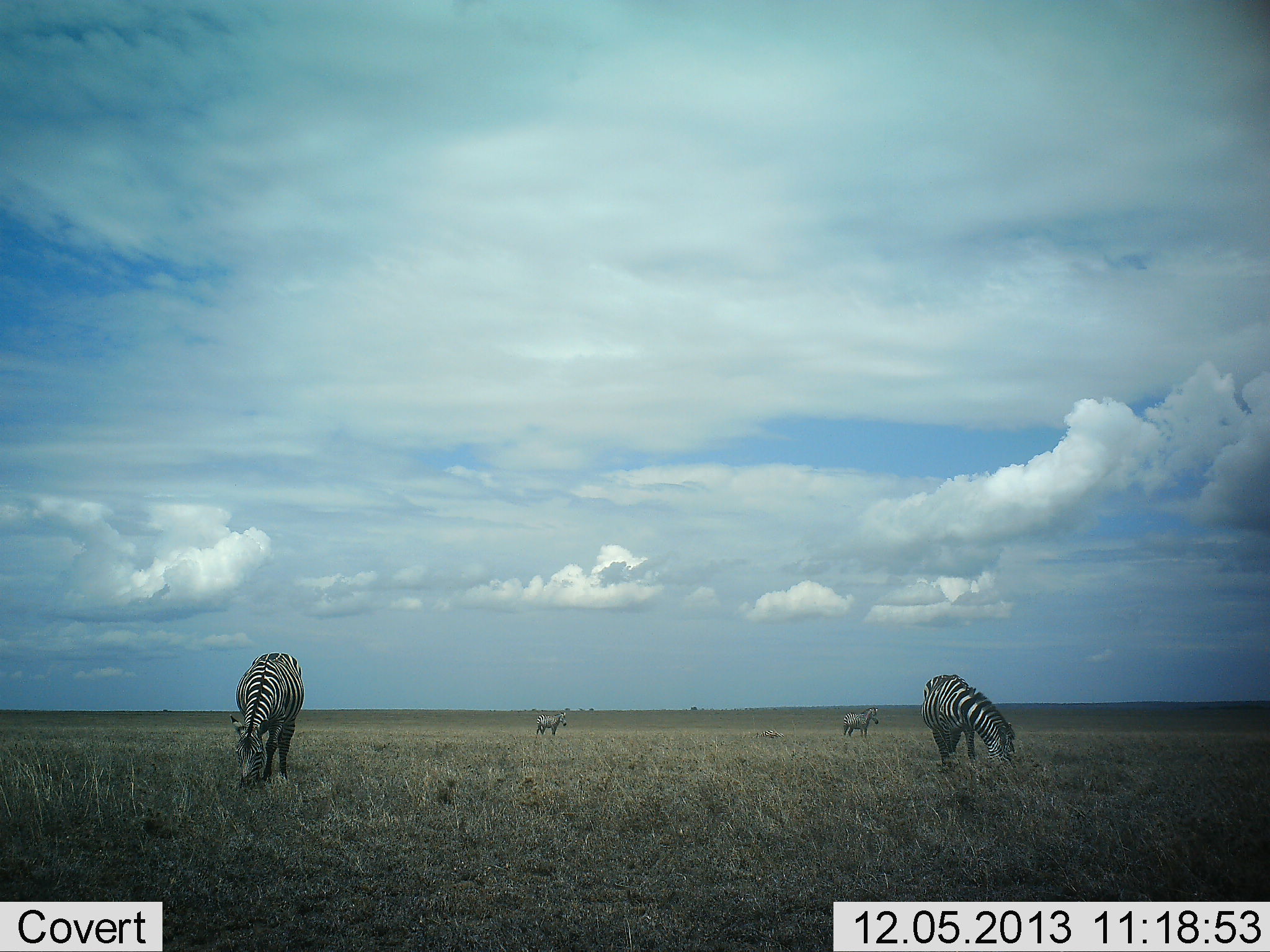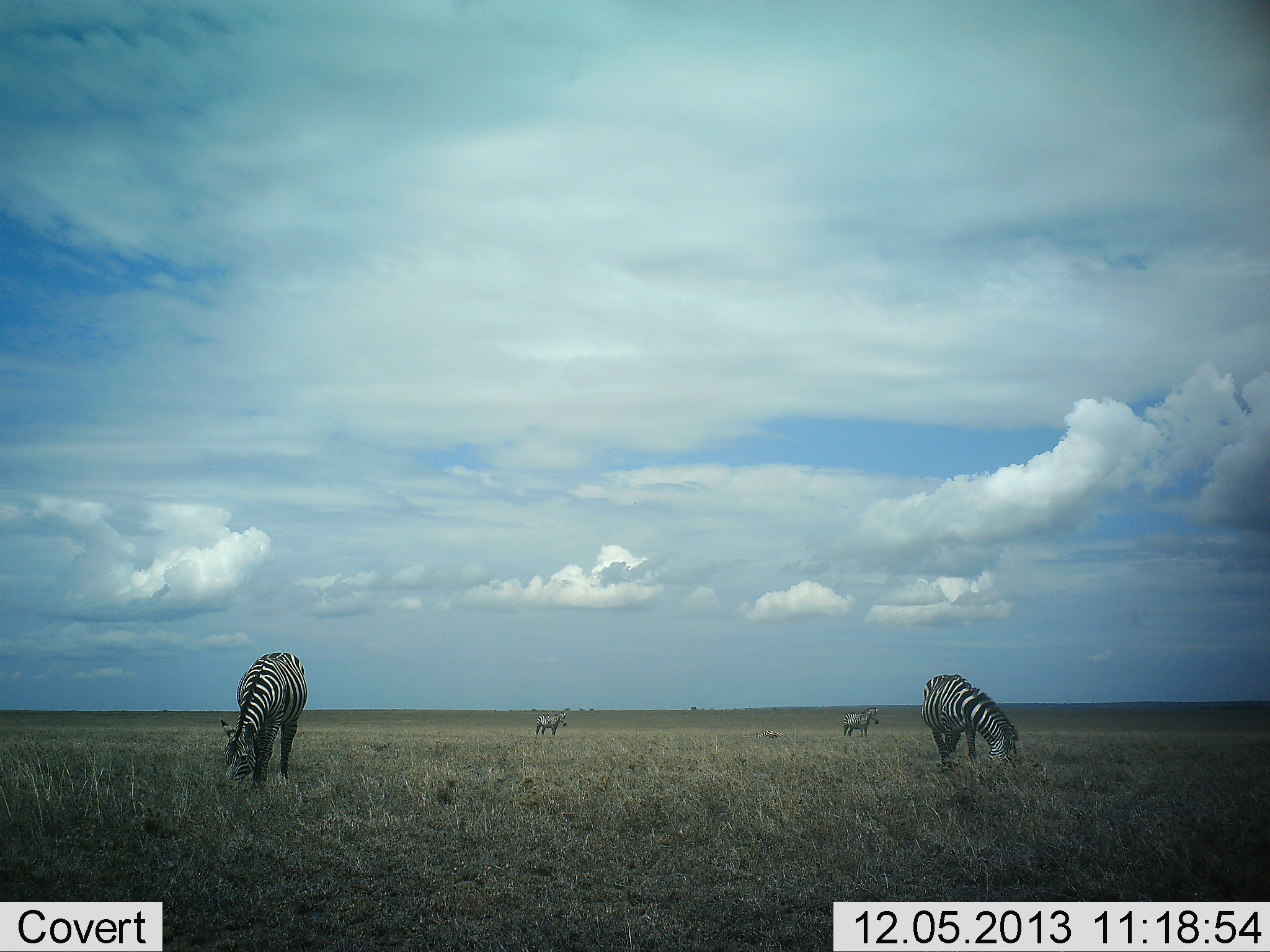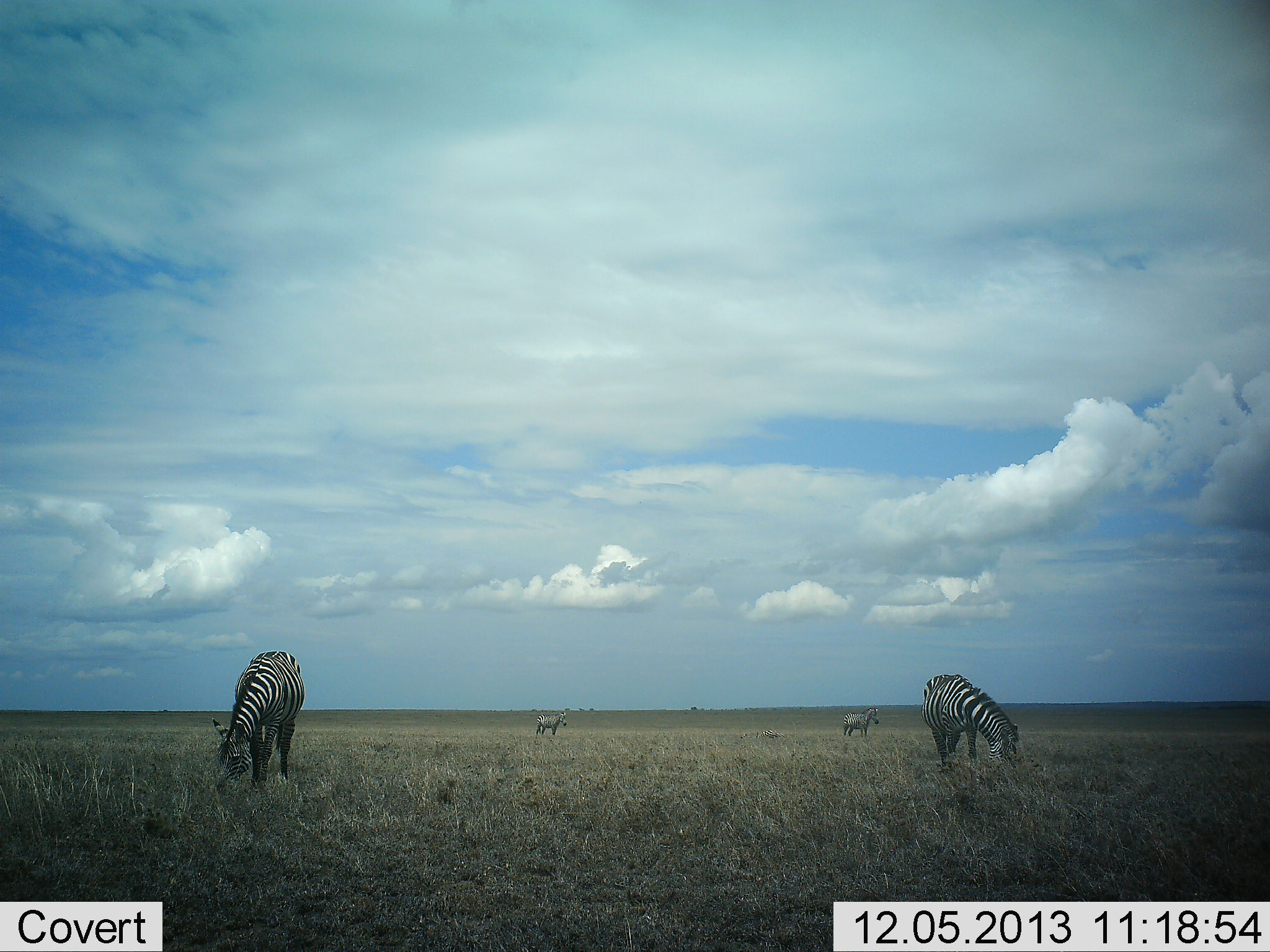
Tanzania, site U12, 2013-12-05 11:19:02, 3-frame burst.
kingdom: Animalia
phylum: Chordata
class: Mammalia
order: Perissodactyla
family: Equidae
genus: Equus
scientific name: Equus quagga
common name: plains zebra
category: zebra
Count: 4.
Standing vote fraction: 40%.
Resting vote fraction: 0%.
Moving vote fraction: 0%.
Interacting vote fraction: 0%.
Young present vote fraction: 0%.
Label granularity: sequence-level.